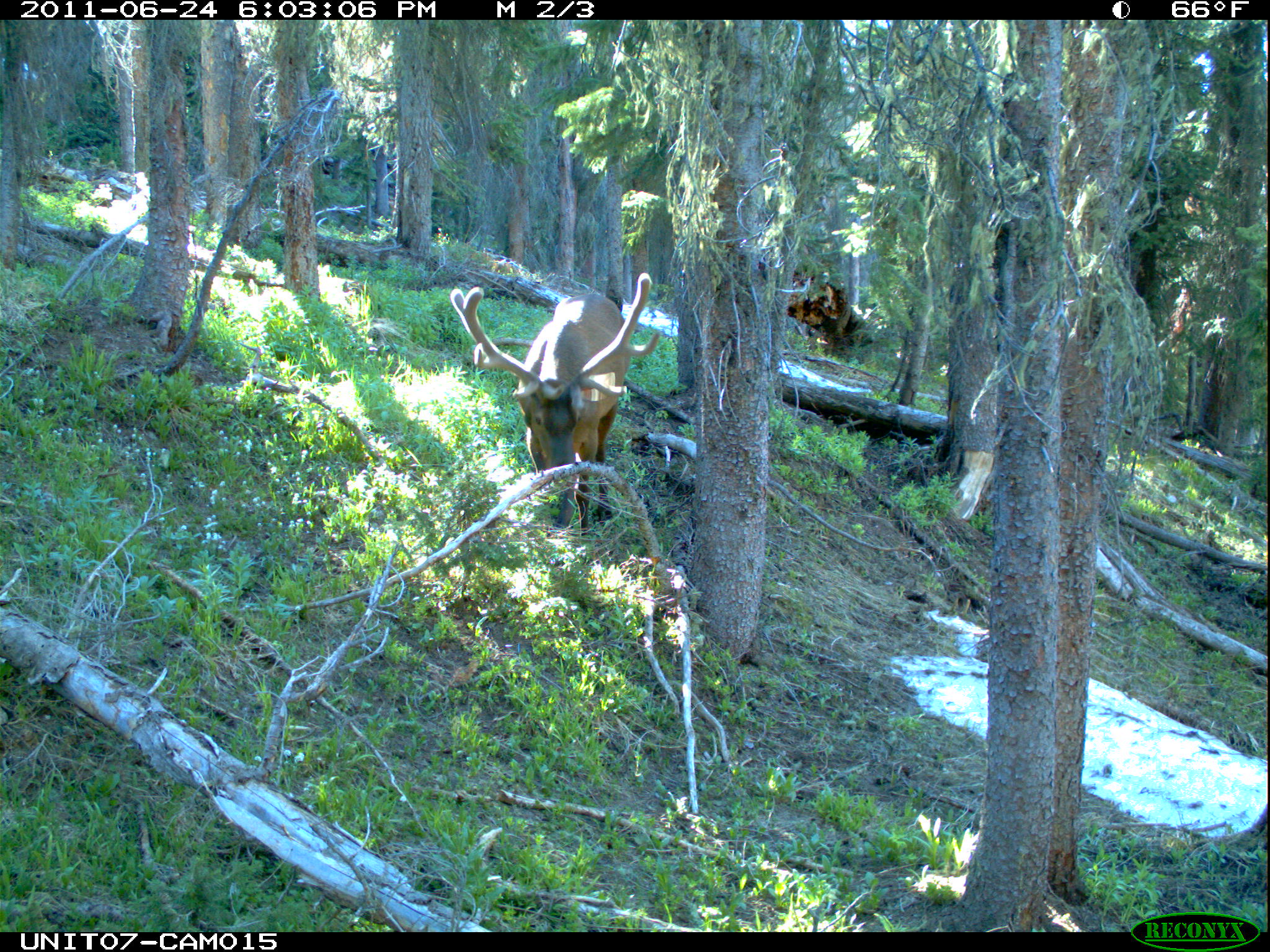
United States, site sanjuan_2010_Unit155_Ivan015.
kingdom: Animalia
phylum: Chordata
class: Mammalia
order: Artiodactyla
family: Cervidae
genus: Cervus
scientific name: Cervus elaphus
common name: red deer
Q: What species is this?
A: Cervus elaphus (red deer).